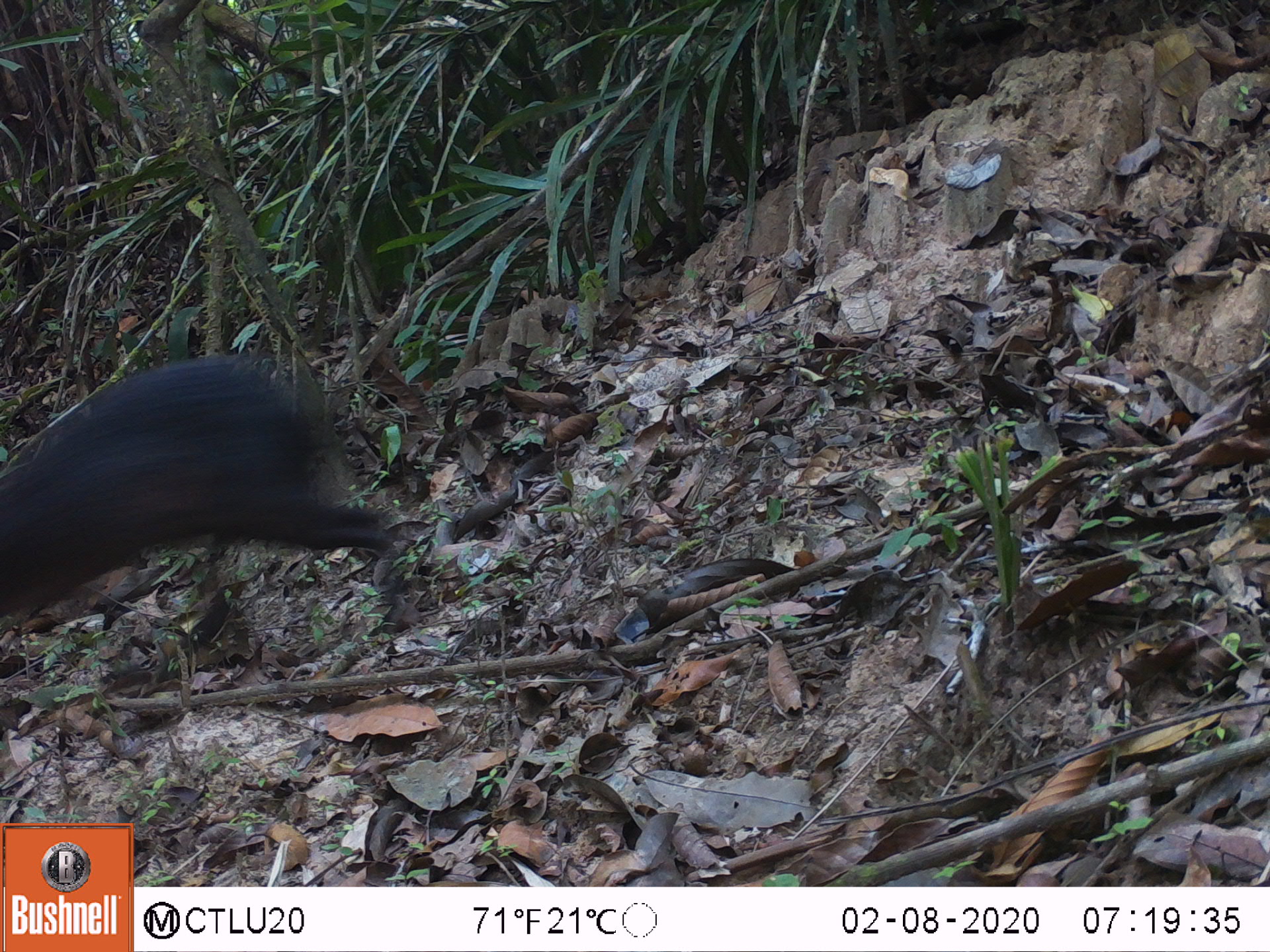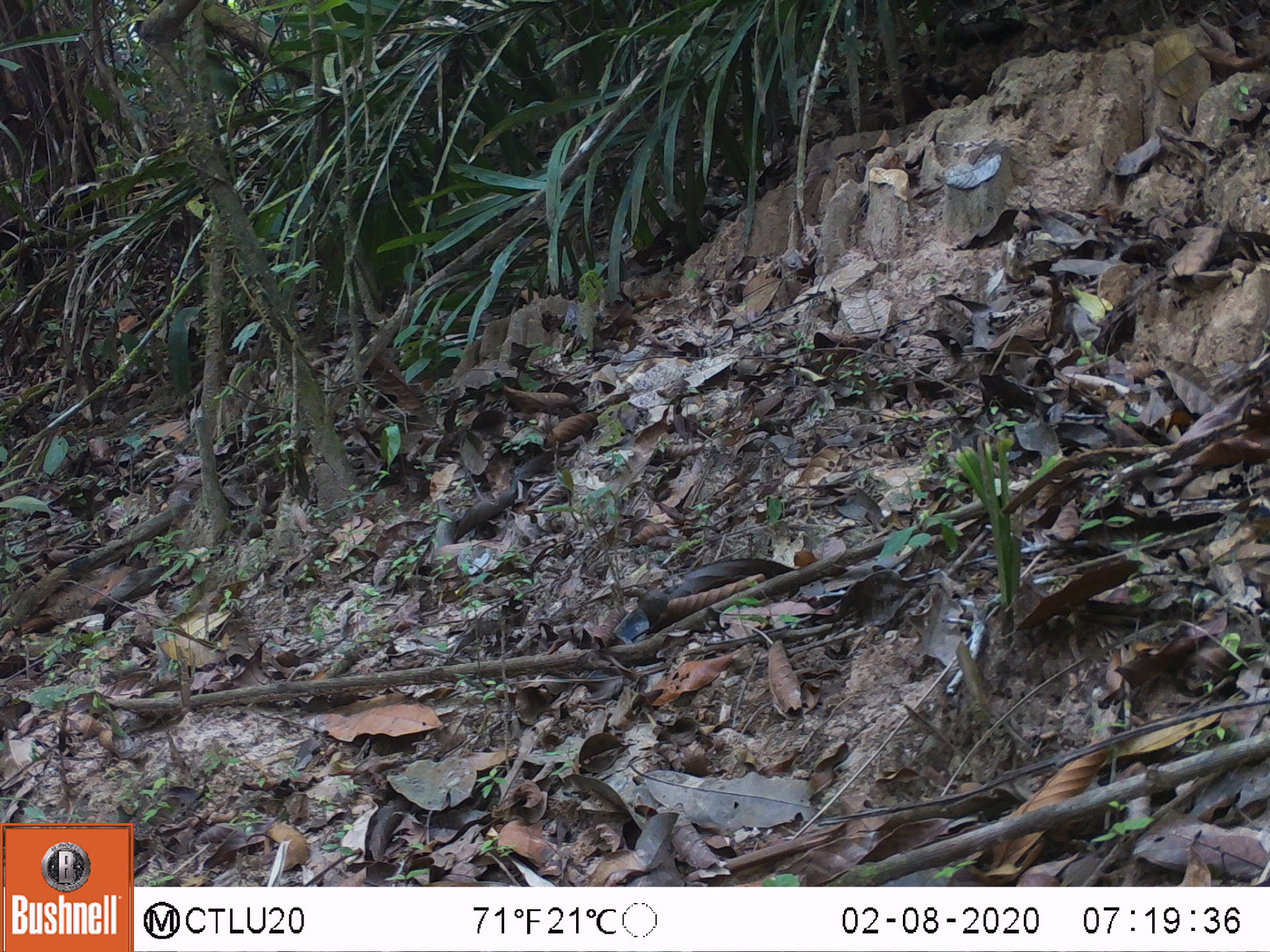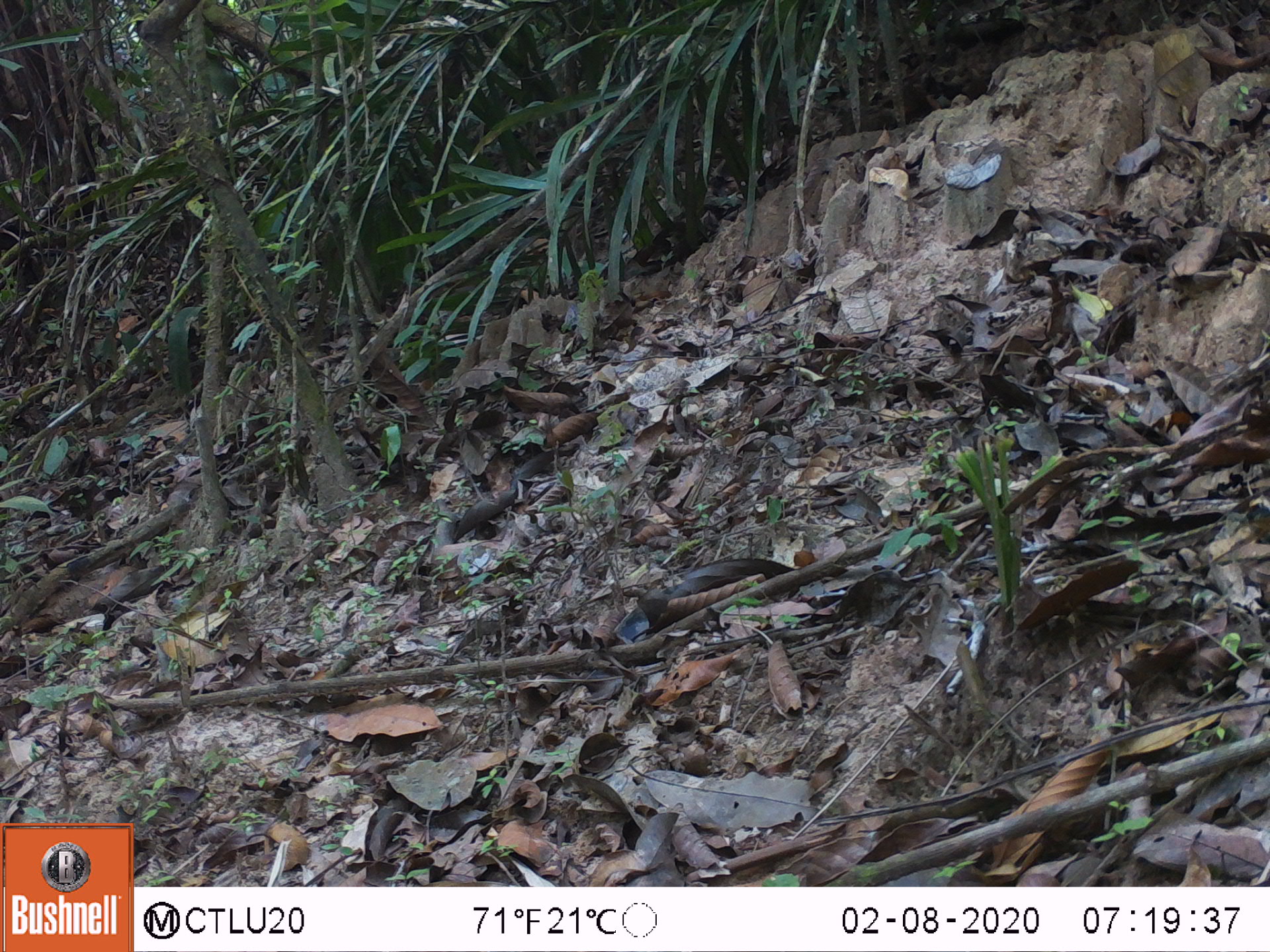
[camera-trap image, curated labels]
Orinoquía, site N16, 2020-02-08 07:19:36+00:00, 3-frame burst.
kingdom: Animalia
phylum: Chordata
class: Mammalia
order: Rodentia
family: Dasyproctidae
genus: Dasyprocta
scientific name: Dasyprocta fuliginosa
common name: black agouti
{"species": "black agouti (Dasyprocta fuliginosa)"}